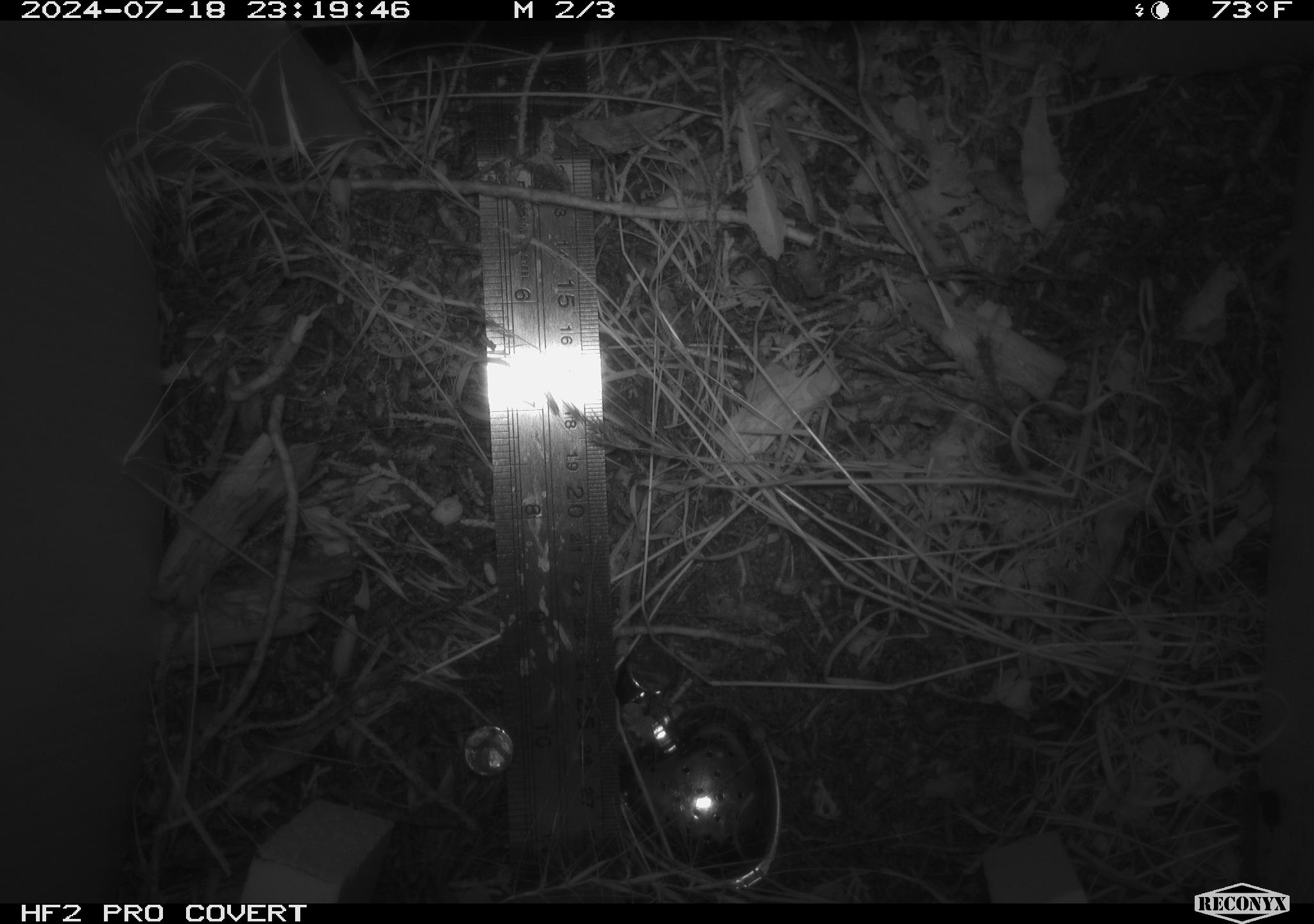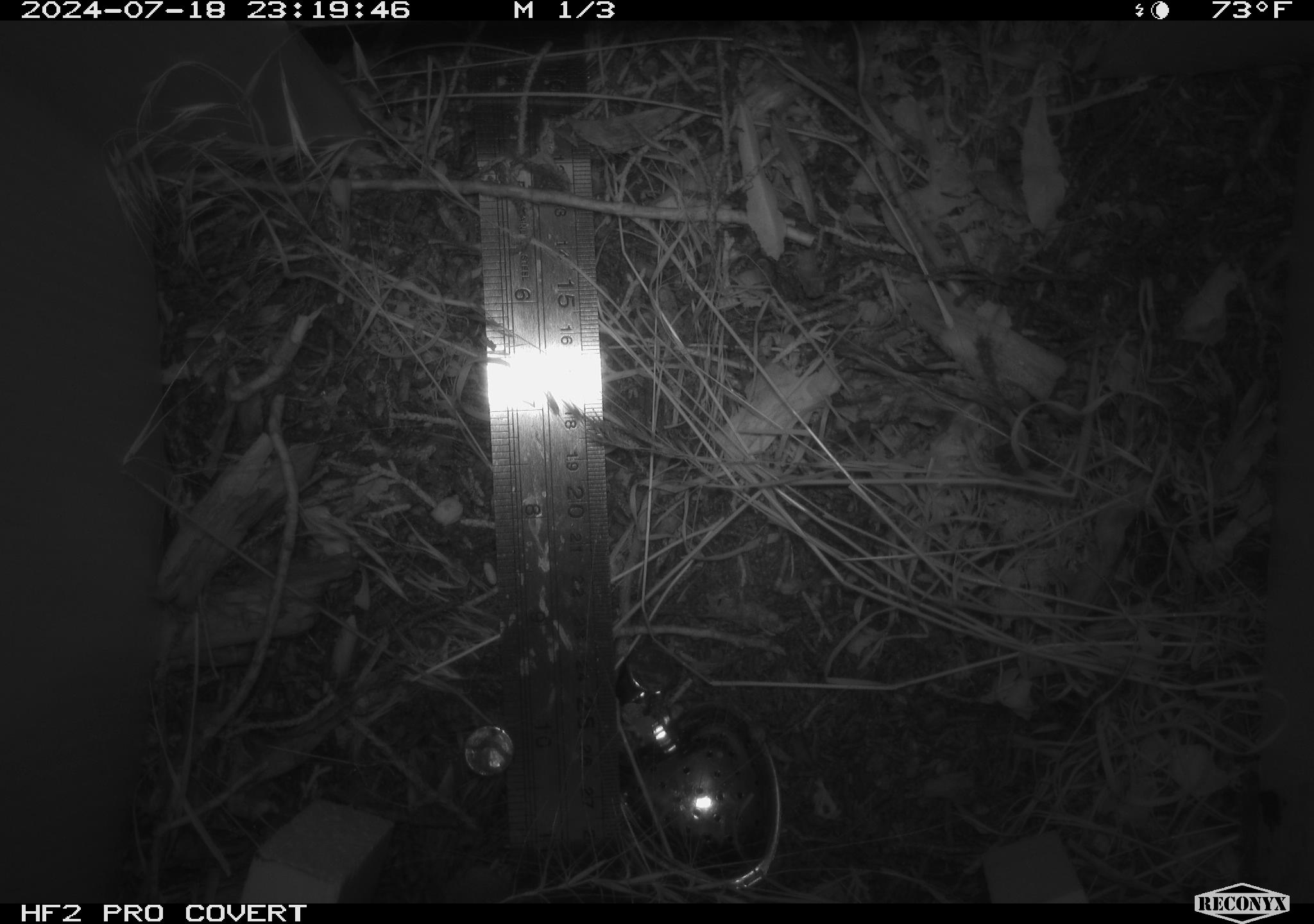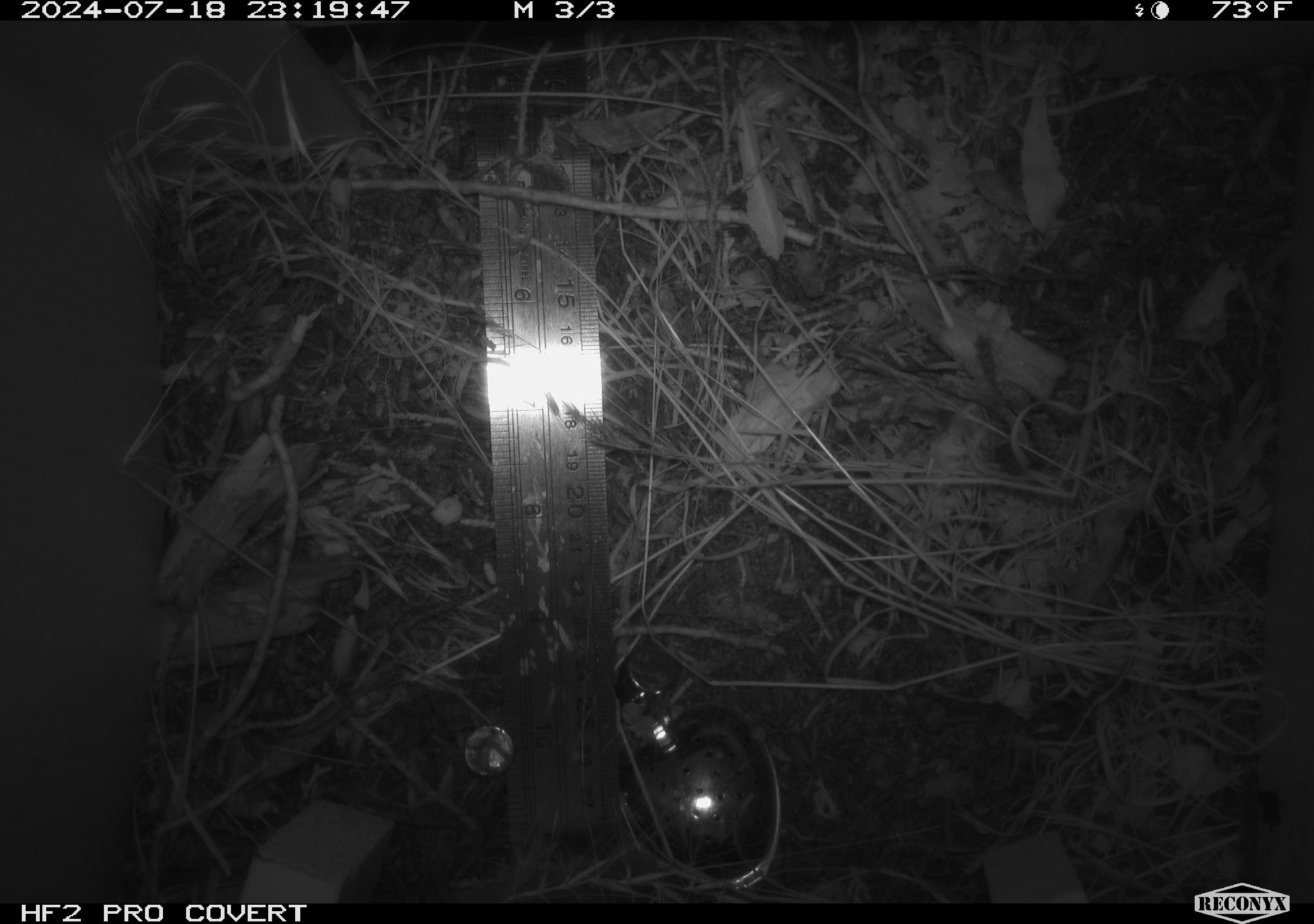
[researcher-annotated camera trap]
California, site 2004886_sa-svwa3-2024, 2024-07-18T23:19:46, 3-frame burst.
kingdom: Animalia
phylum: Chordata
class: Mammalia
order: Rodentia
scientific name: Rodentia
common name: mouse species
Mouse species (Rodentia).